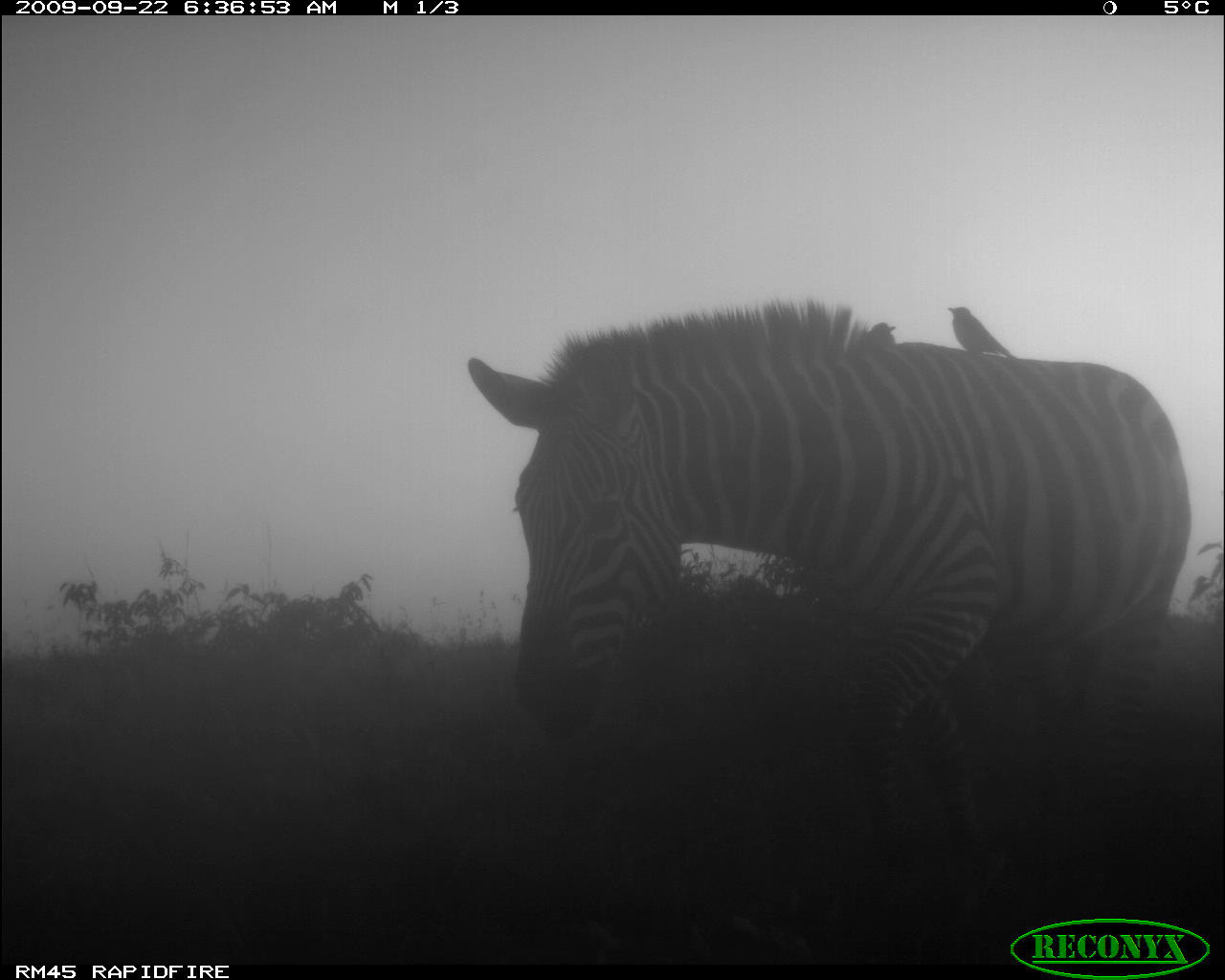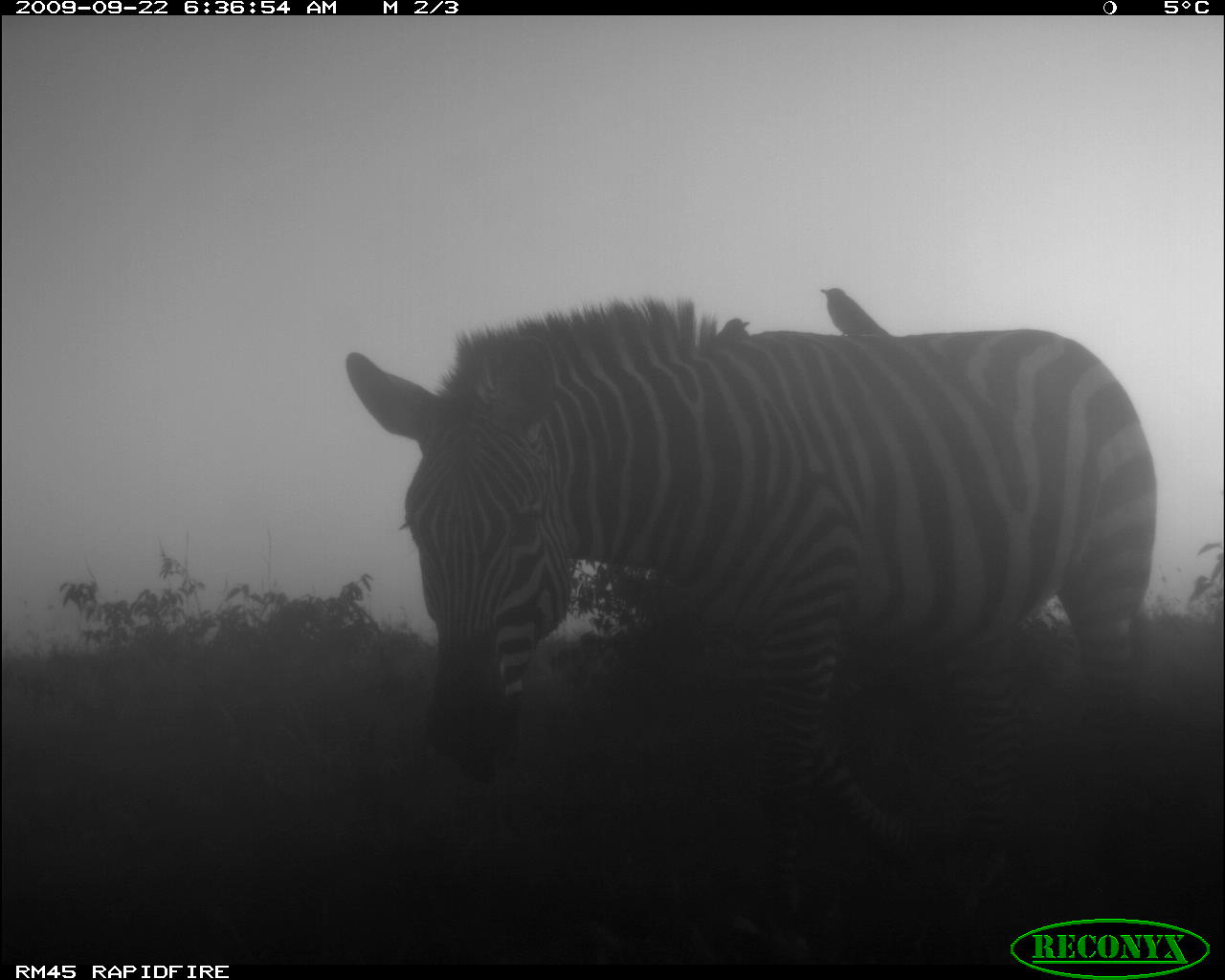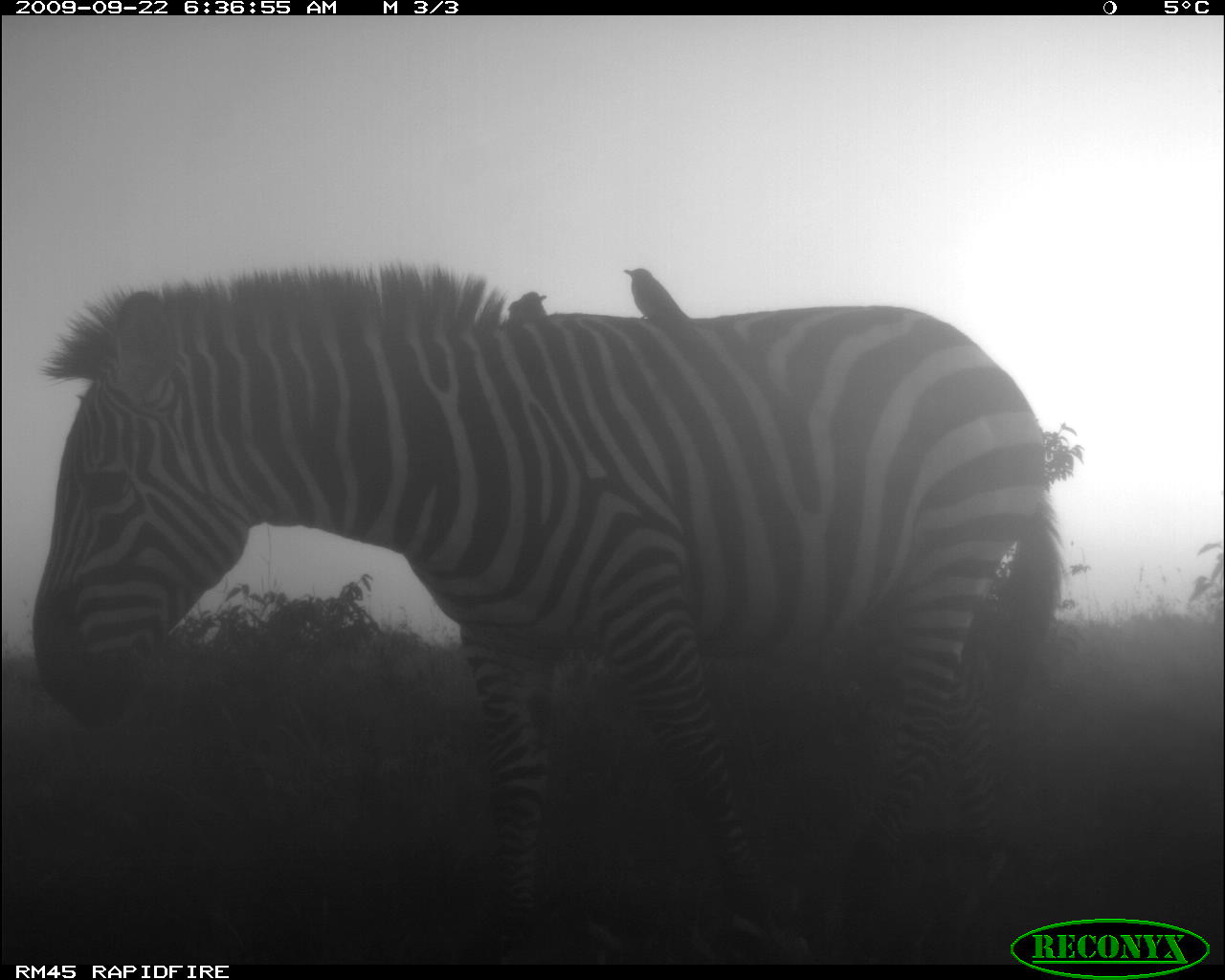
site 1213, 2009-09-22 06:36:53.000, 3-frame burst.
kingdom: Animalia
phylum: Chordata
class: Mammalia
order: Perissodactyla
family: Equidae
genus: Equus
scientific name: Equus quagga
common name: plains zebra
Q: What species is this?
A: Equus quagga (plains zebra).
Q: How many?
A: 1.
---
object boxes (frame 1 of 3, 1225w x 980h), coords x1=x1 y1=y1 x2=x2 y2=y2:
equus quagga: x1=467 y1=305 x2=1189 y2=895; x1=948 y1=306 x2=1018 y2=359; x1=864 y1=322 x2=896 y2=346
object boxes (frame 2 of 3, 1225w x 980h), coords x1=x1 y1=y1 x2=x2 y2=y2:
equus quagga: x1=345 y1=299 x2=1156 y2=948; x1=820 y1=287 x2=893 y2=339; x1=716 y1=317 x2=750 y2=341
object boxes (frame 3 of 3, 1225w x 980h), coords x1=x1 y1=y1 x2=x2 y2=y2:
equus quagga: x1=32 y1=268 x2=1064 y2=943; x1=624 y1=267 x2=691 y2=331; x1=508 y1=291 x2=548 y2=319